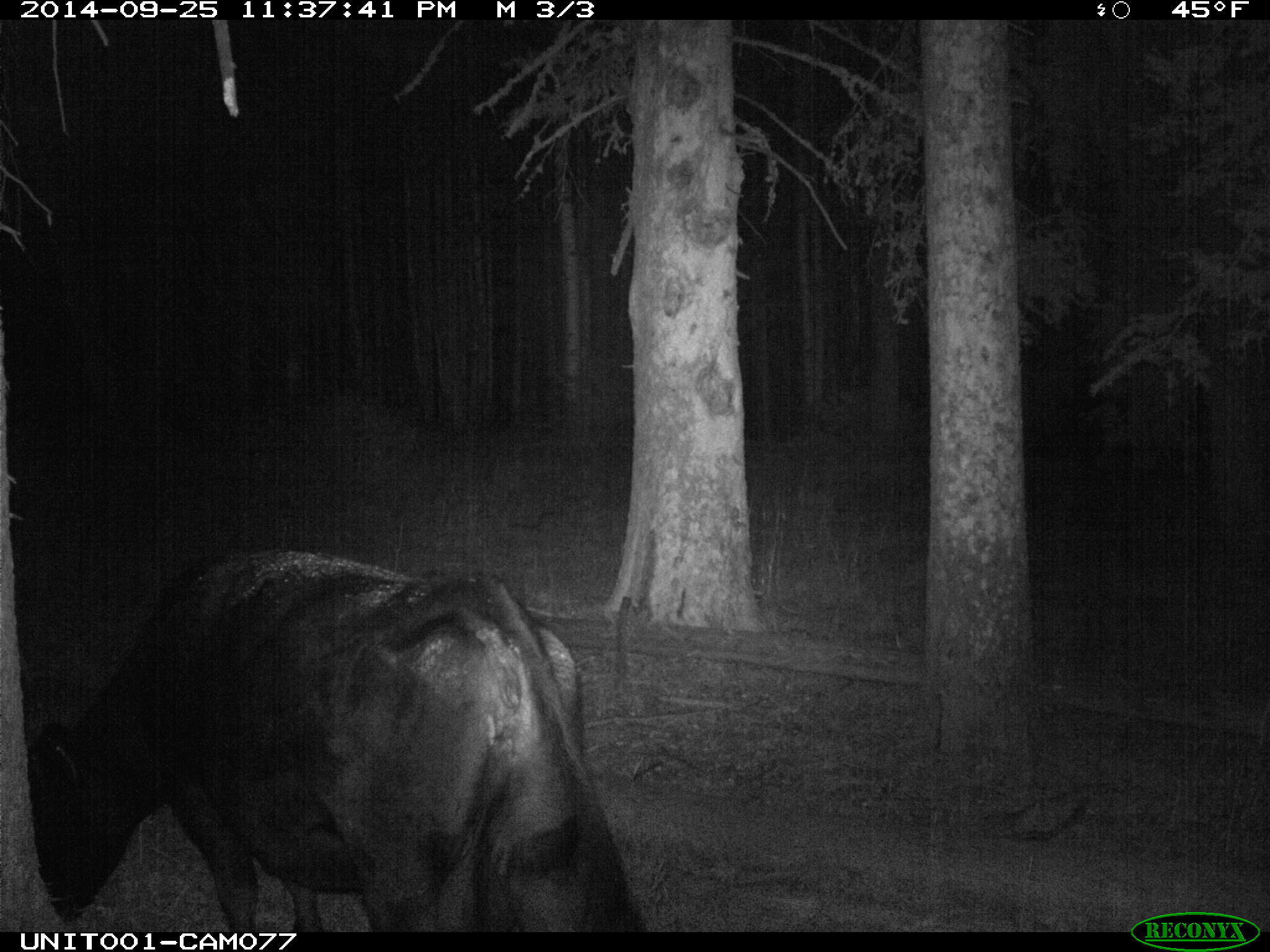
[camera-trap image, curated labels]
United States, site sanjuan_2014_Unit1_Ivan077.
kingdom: Animalia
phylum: Chordata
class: Mammalia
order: Artiodactyla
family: Bovidae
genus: Bos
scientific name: Bos taurus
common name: domestic cow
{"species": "Bos taurus (domestic cow)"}